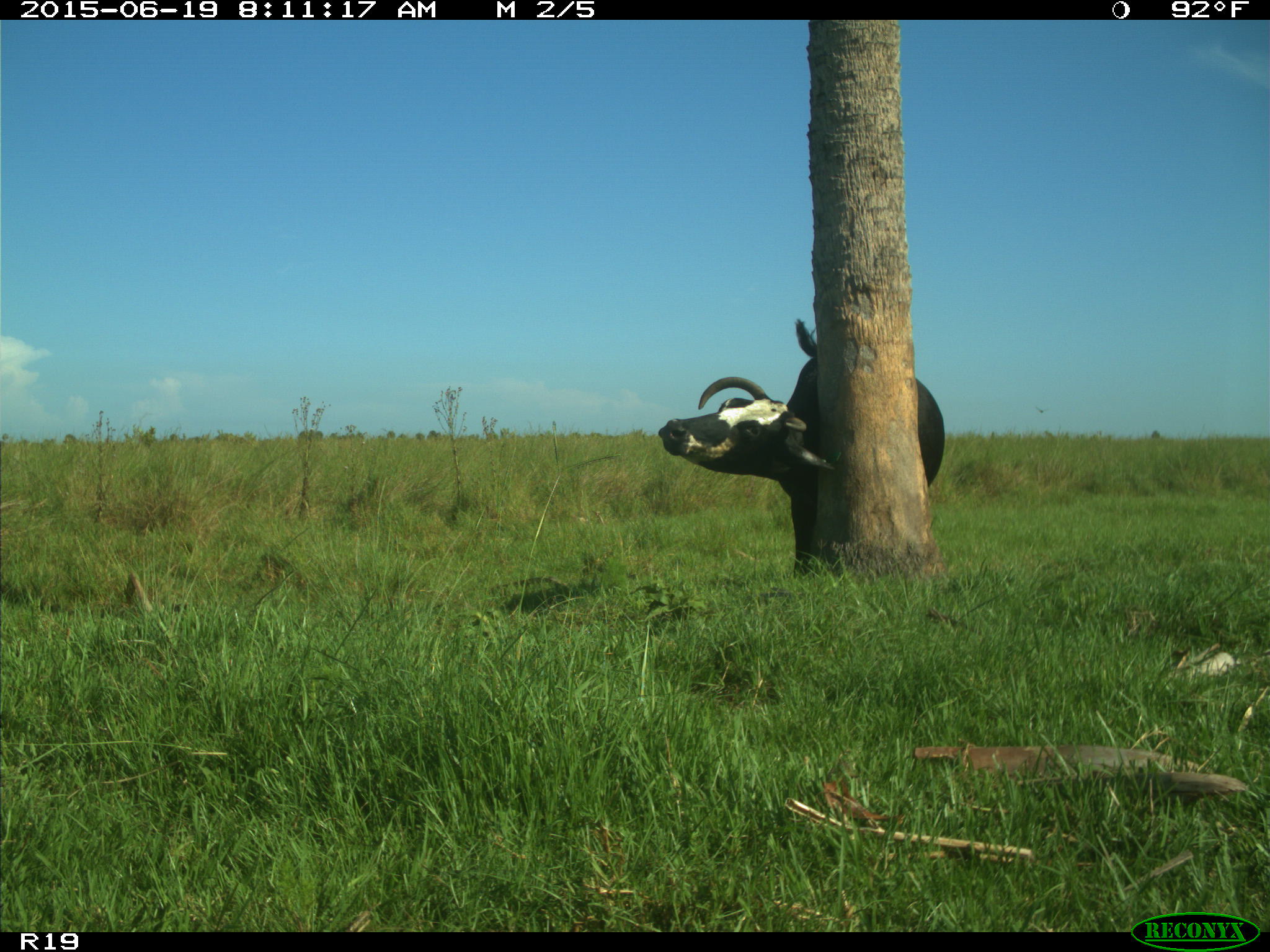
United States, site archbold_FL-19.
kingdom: Animalia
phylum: Chordata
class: Mammalia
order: Artiodactyla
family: Bovidae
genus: Bos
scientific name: Bos taurus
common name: domestic cow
Bos taurus (domestic cow).